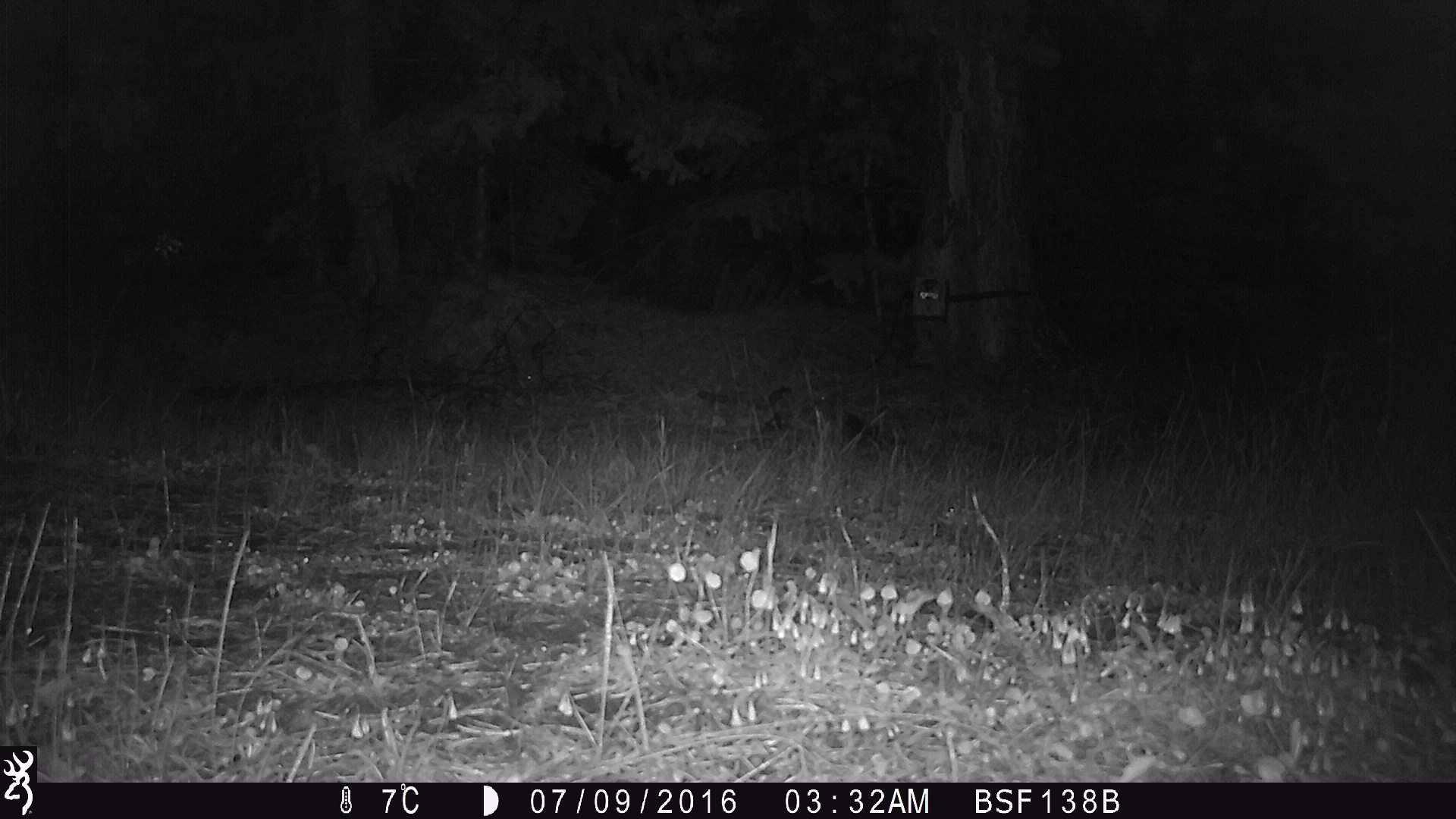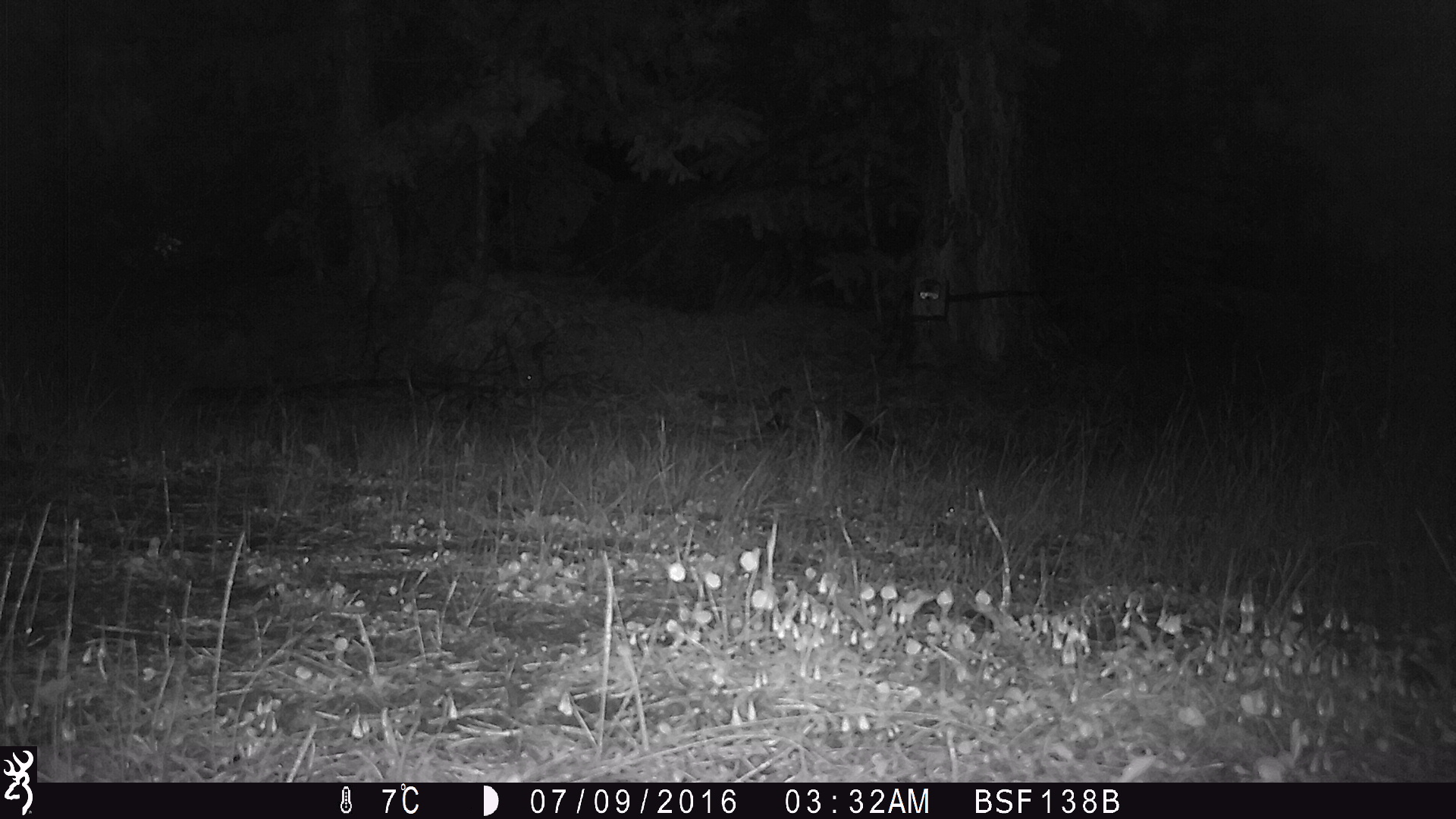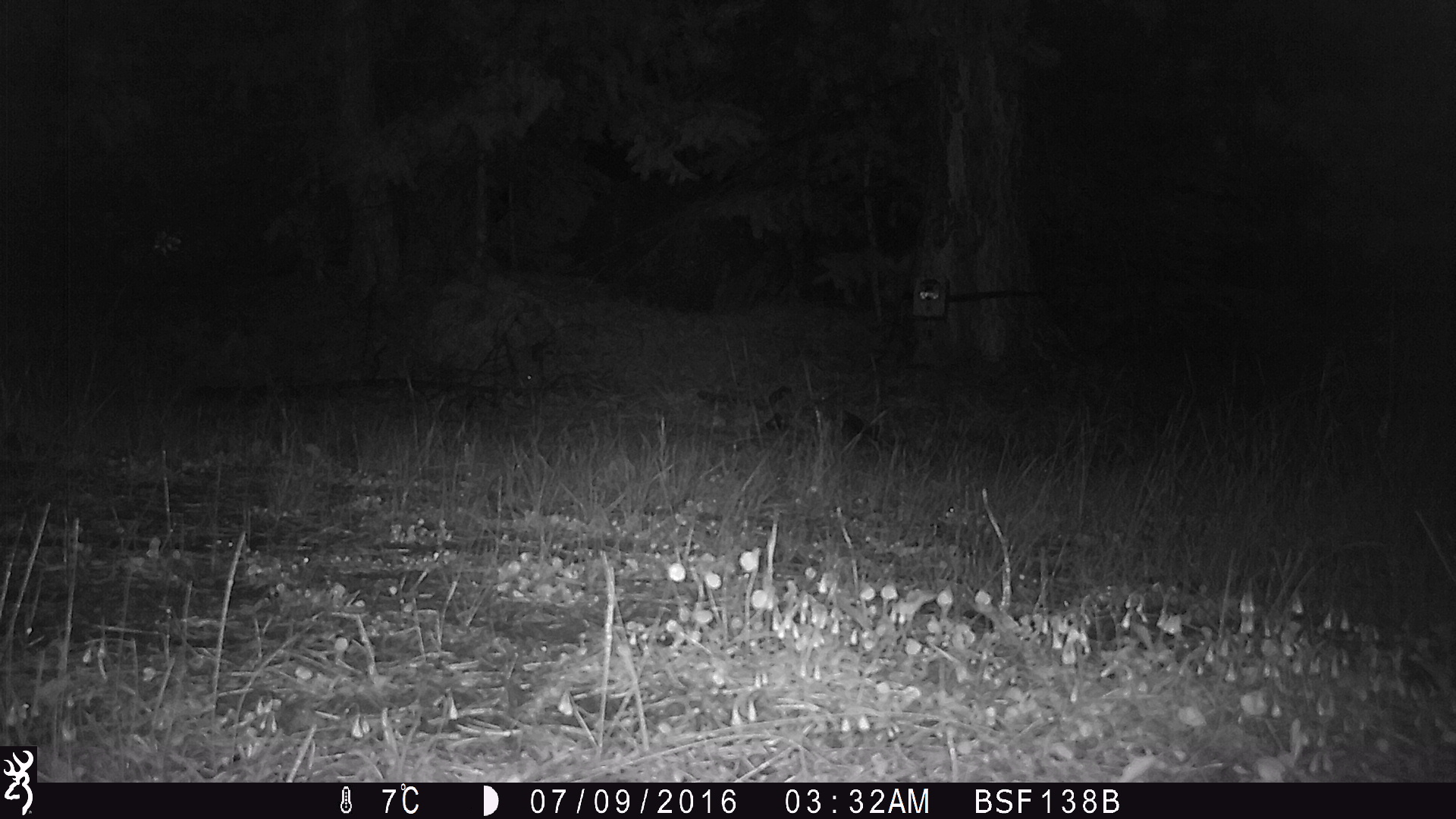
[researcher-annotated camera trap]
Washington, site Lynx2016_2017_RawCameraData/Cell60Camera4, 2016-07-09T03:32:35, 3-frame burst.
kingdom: Animalia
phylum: Chordata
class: Mammalia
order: Carnivora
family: Canidae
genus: Canis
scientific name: Canis latrans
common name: coyote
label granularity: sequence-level